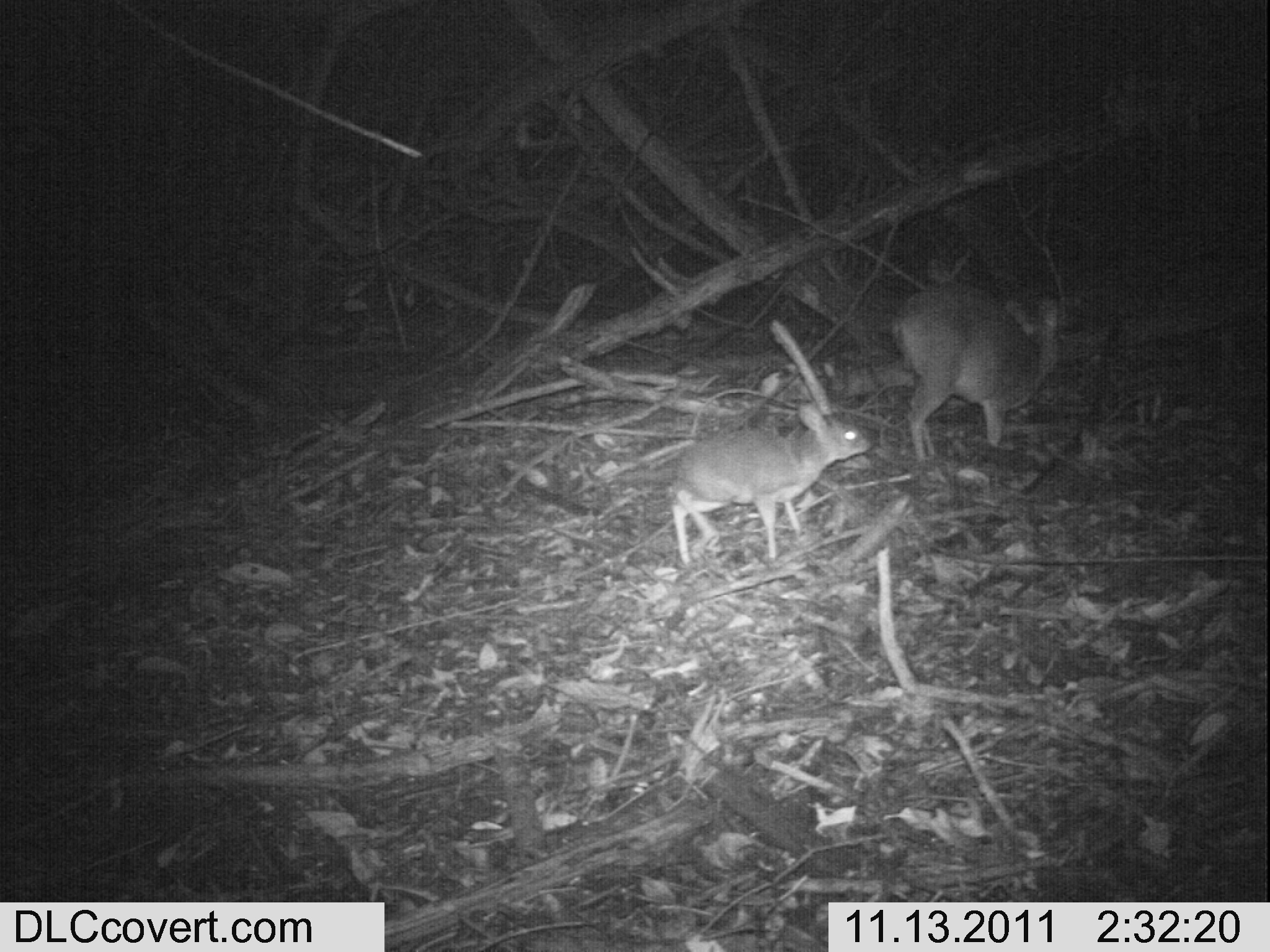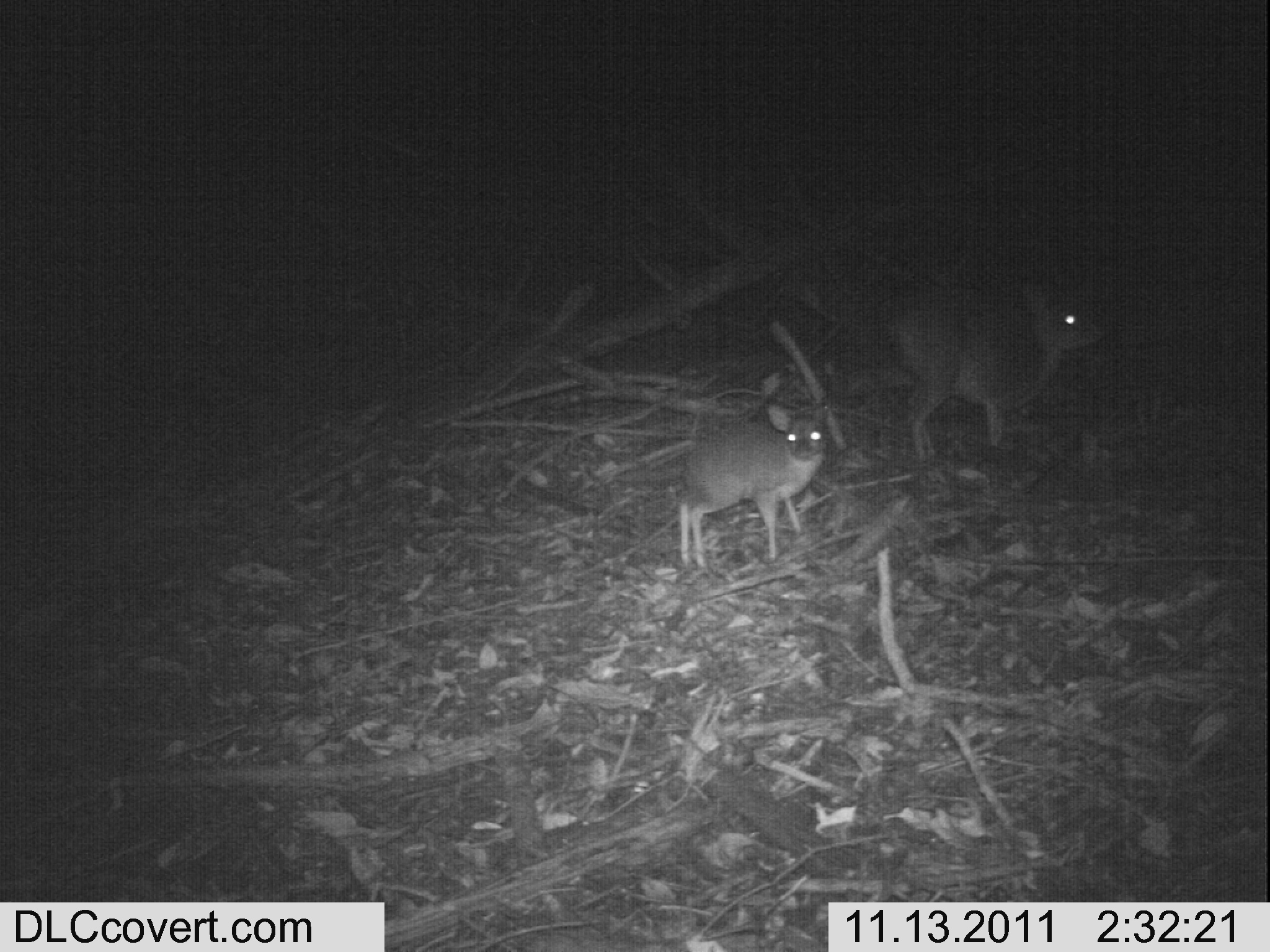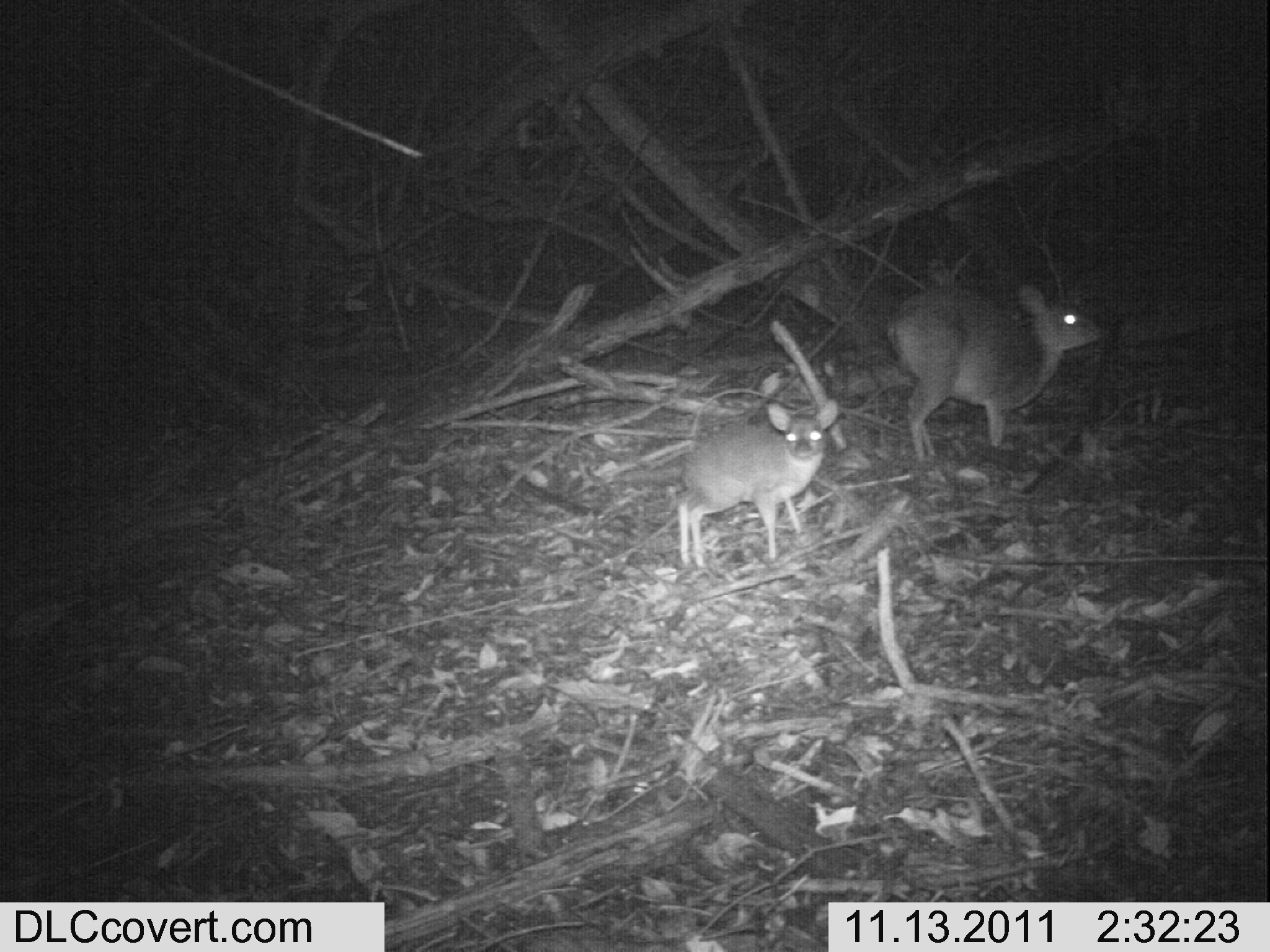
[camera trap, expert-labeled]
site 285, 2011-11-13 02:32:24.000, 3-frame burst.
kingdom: Animalia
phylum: Chordata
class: Mammalia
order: Artiodactyla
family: Bovidae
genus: Nesotragus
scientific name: Nesotragus moschatus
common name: suni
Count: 2.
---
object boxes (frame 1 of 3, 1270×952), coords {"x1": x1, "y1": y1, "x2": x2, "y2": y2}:
nesotragus moschatus: {"x1": 669, "y1": 401, "x2": 872, "y2": 564}; {"x1": 889, "y1": 290, "x2": 1060, "y2": 461}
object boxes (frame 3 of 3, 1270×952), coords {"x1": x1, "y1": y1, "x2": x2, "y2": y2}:
nesotragus moschatus: {"x1": 894, "y1": 282, "x2": 1110, "y2": 463}; {"x1": 673, "y1": 398, "x2": 840, "y2": 570}